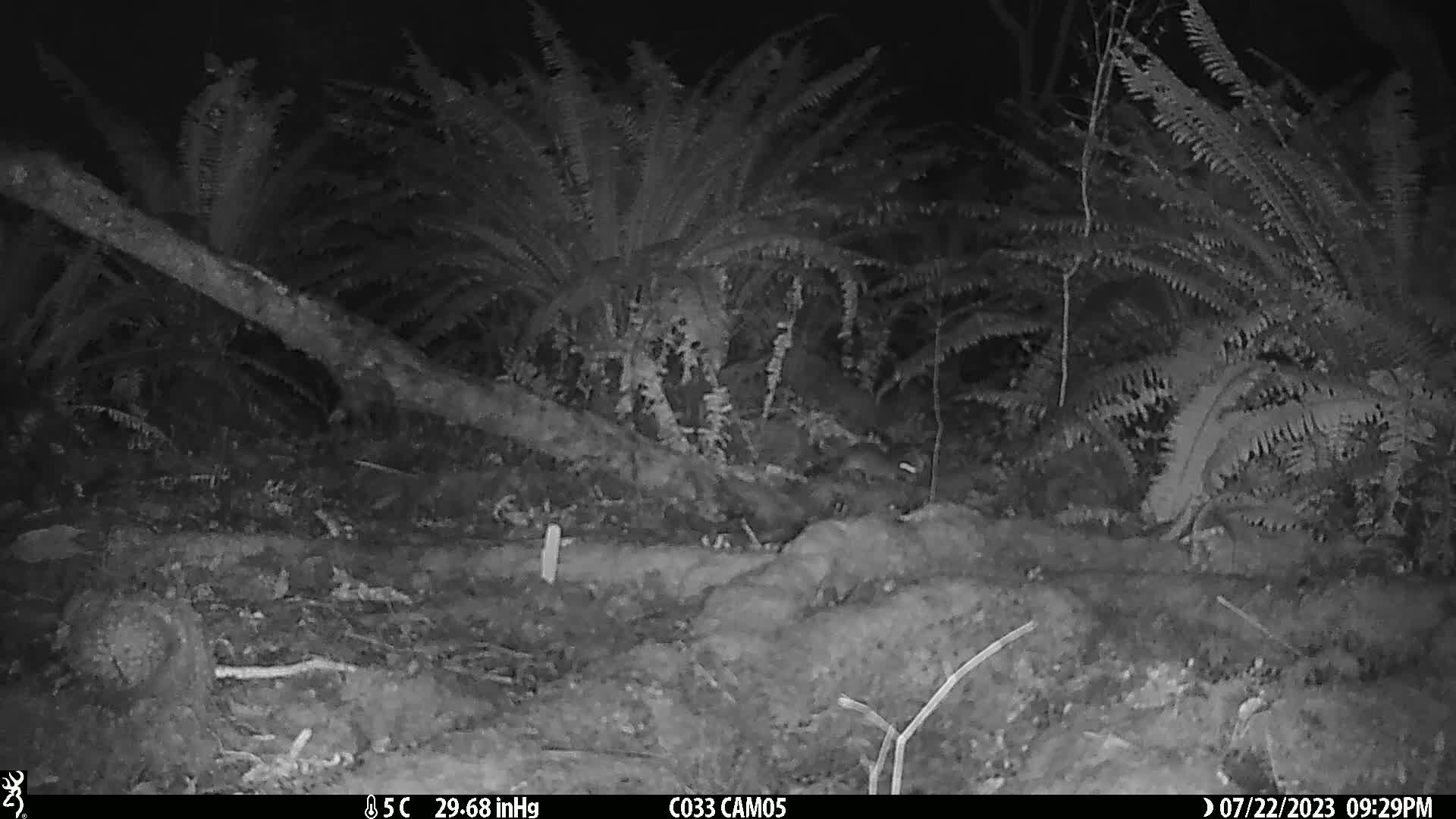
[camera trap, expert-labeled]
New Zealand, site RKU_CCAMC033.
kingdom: Animalia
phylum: Chordata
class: Mammalia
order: Rodentia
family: Muridae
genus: Rattus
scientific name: Rattus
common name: rat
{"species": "rat (Rattus)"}